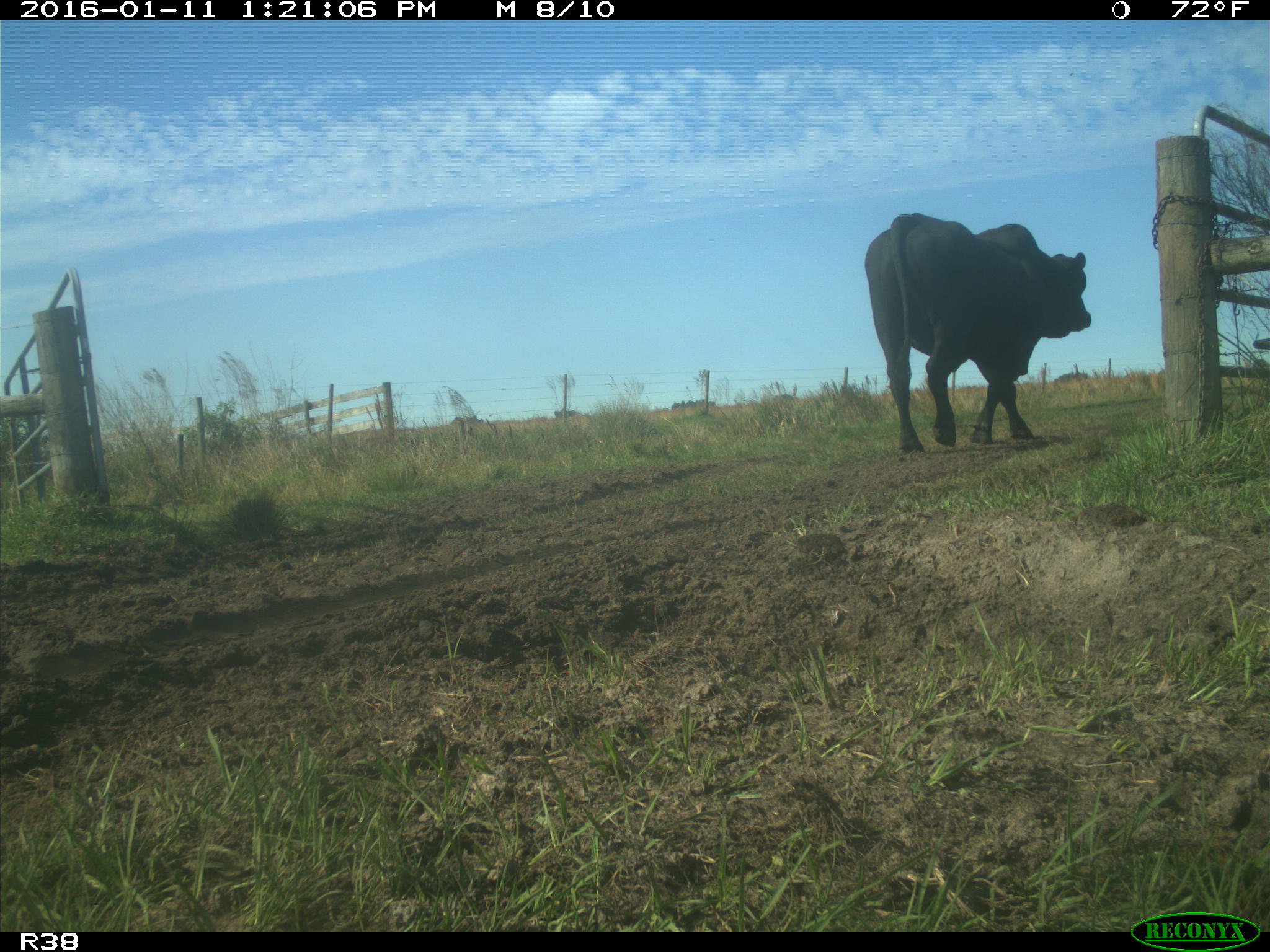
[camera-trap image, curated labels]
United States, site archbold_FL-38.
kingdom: Animalia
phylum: Chordata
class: Mammalia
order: Artiodactyla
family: Bovidae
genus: Bos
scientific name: Bos taurus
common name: domestic cow